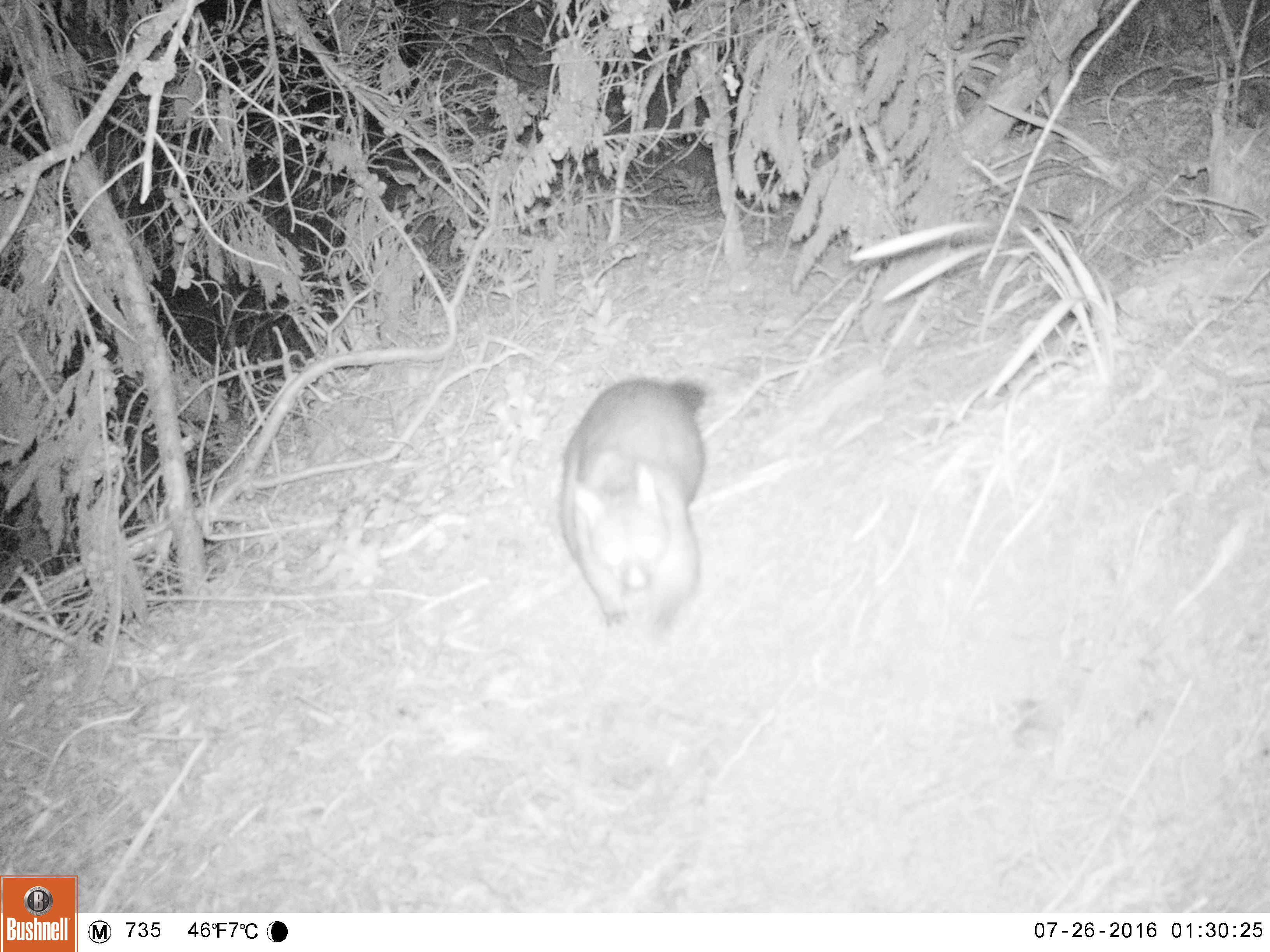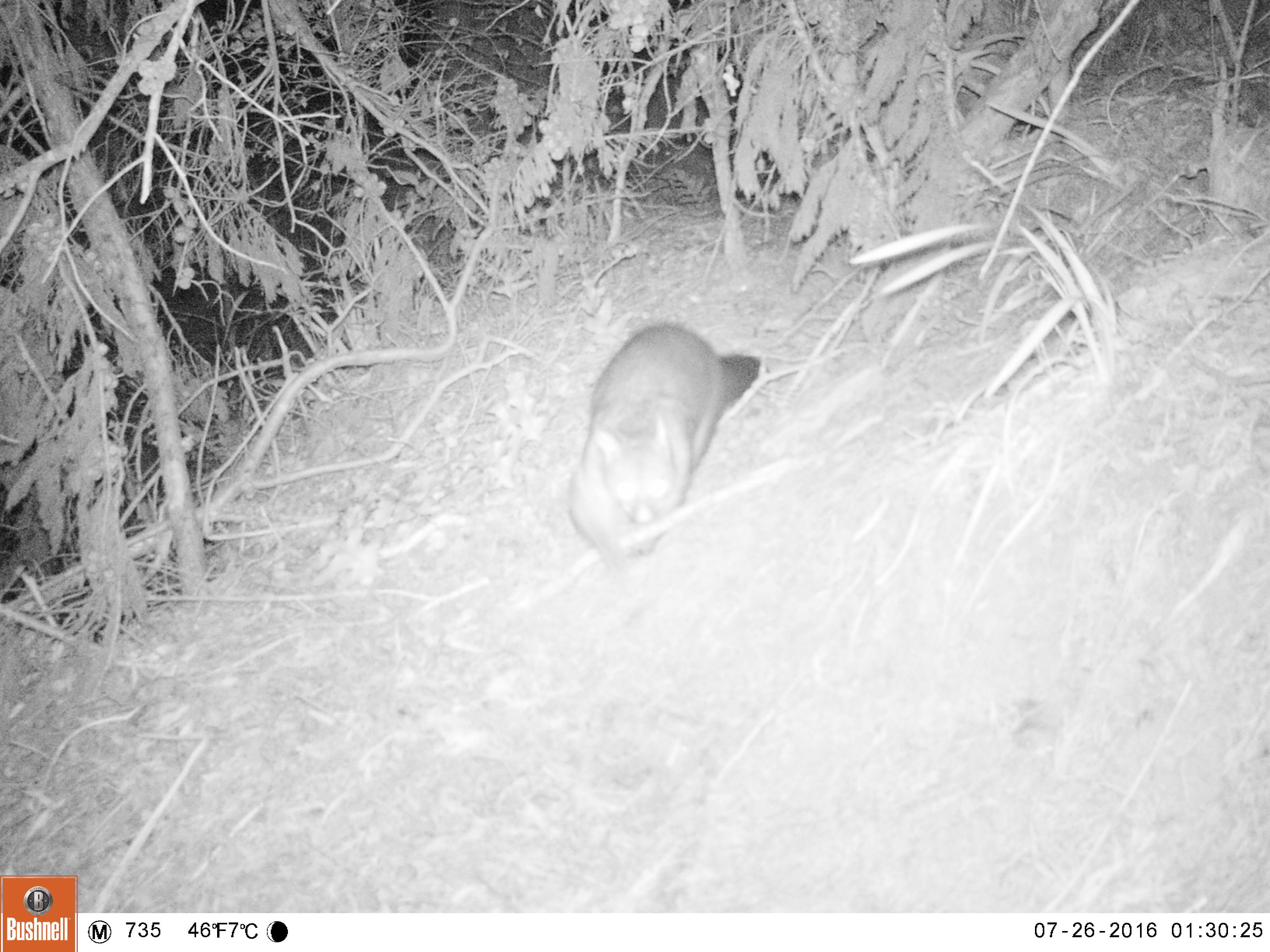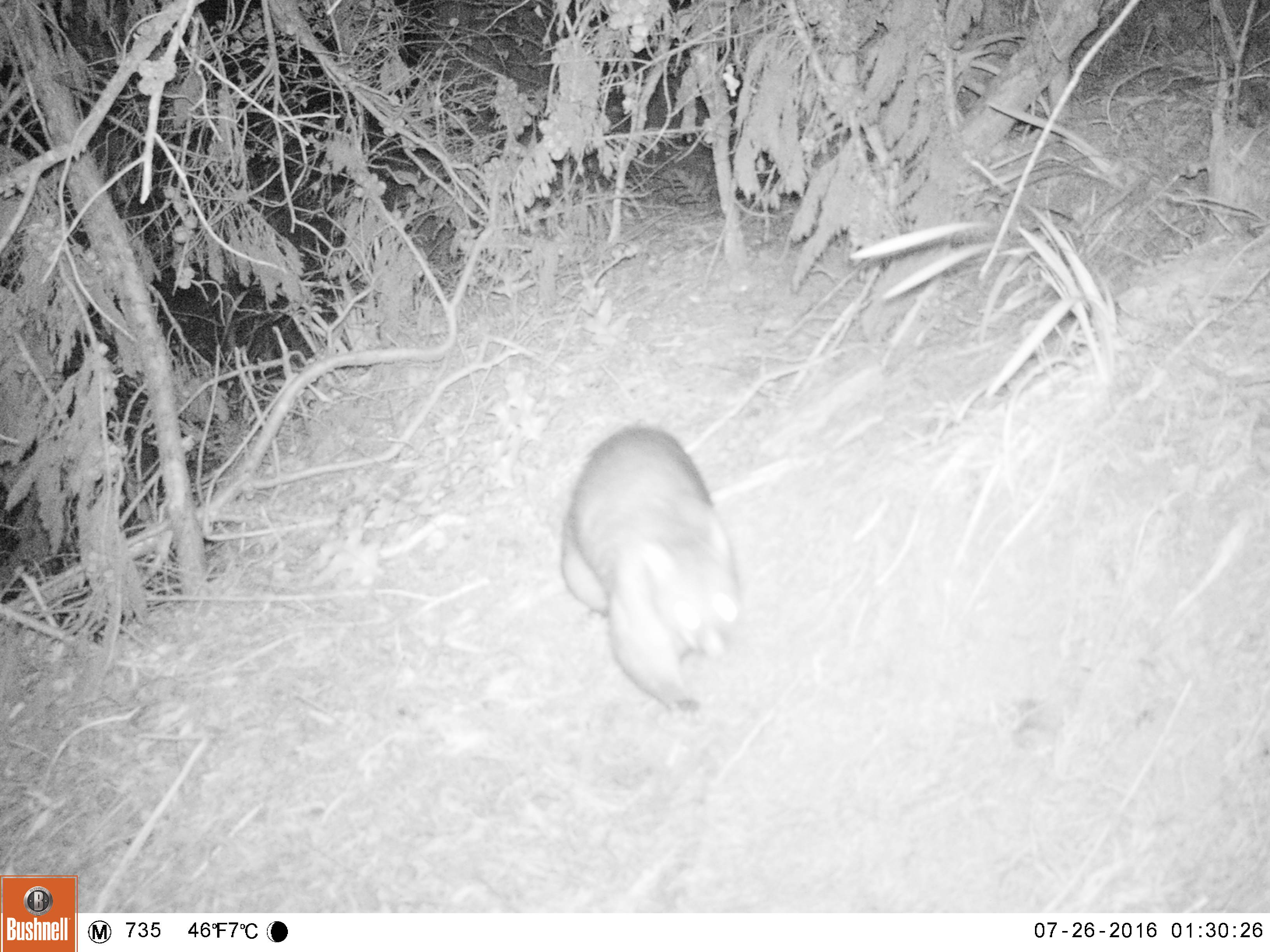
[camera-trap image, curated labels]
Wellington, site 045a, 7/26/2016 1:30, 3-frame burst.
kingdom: Animalia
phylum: Chordata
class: Mammalia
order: Didelphimorphia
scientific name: Didelphimorphia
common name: possum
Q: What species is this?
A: Possum (Didelphimorphia).